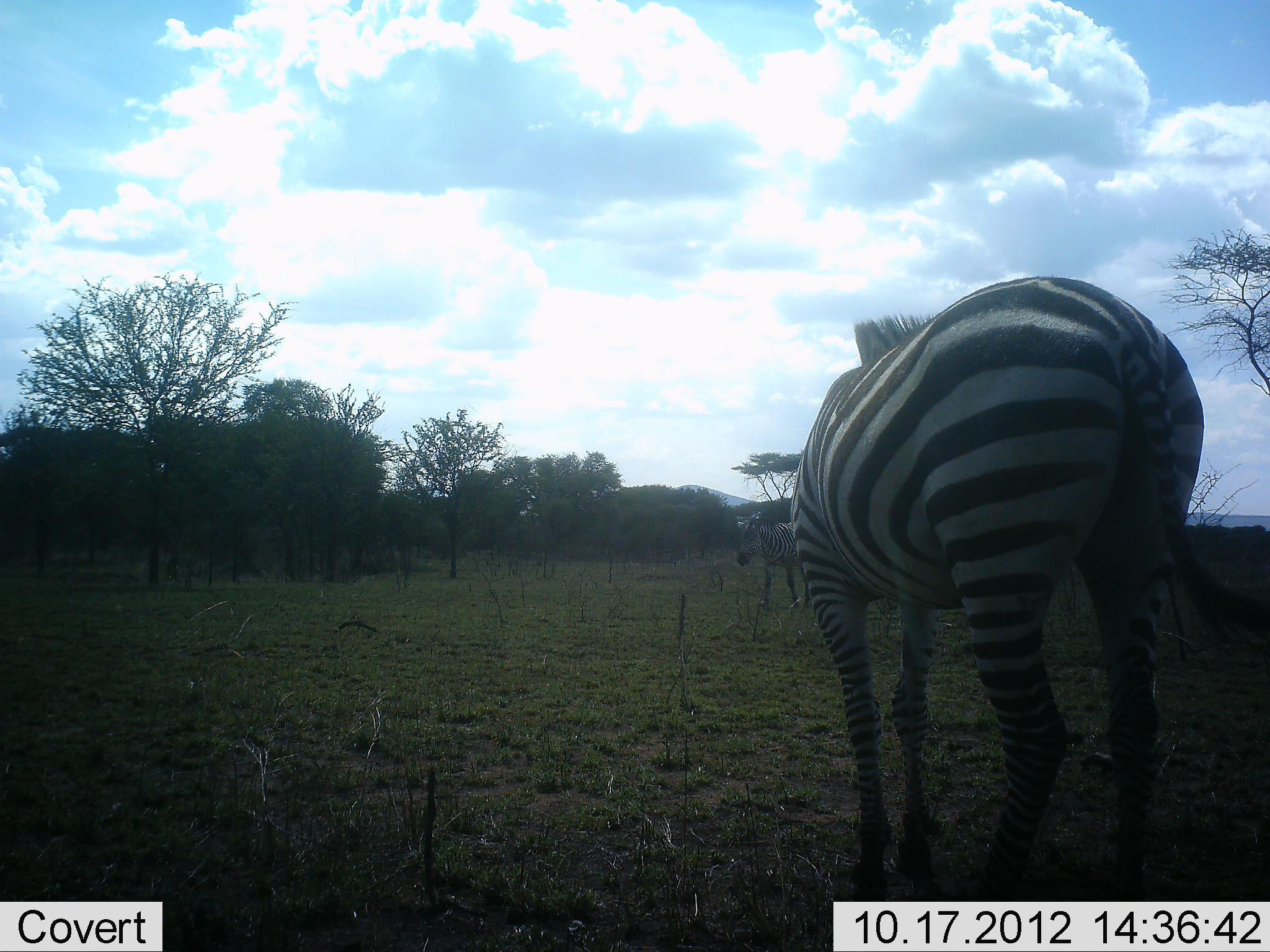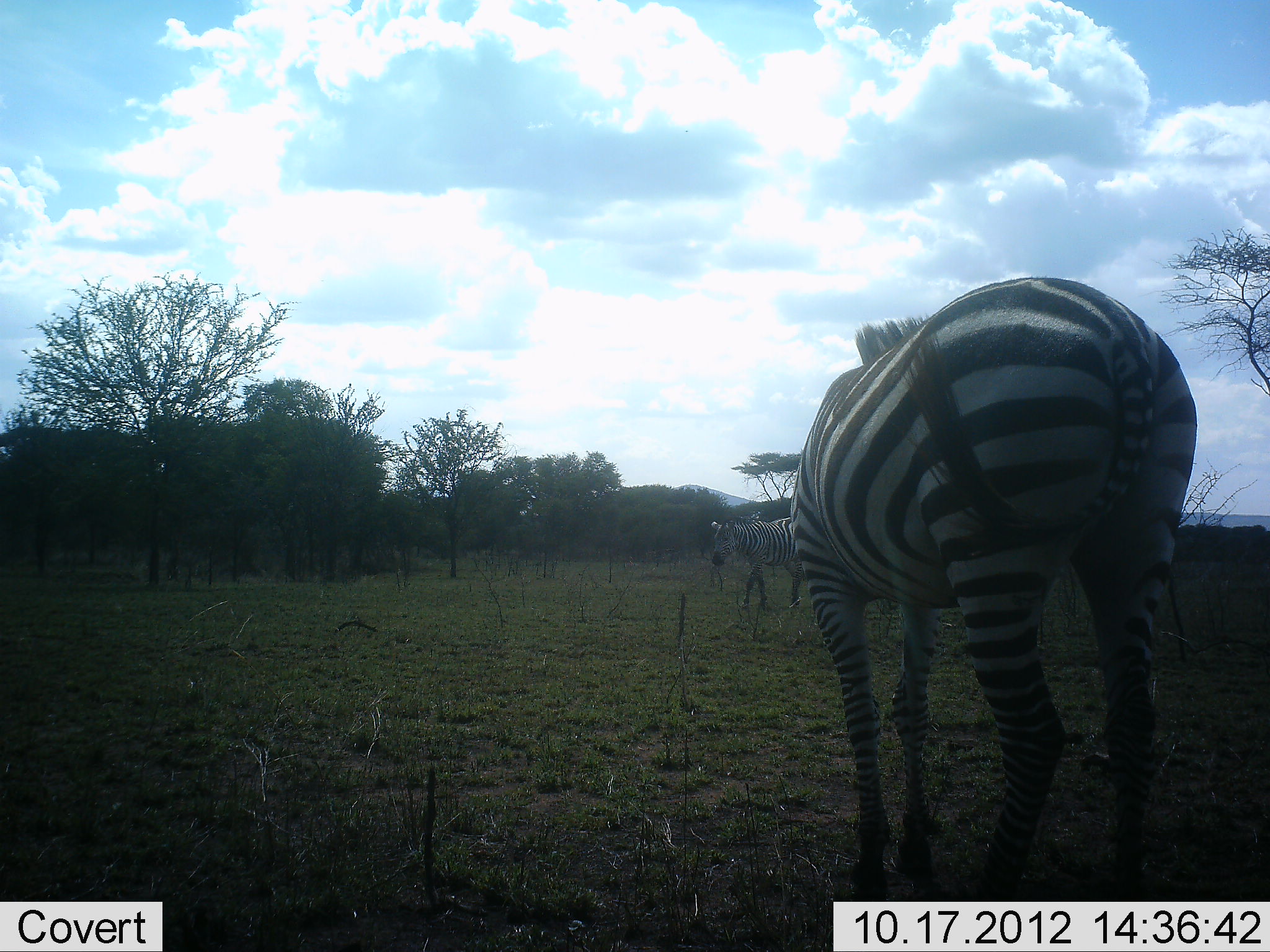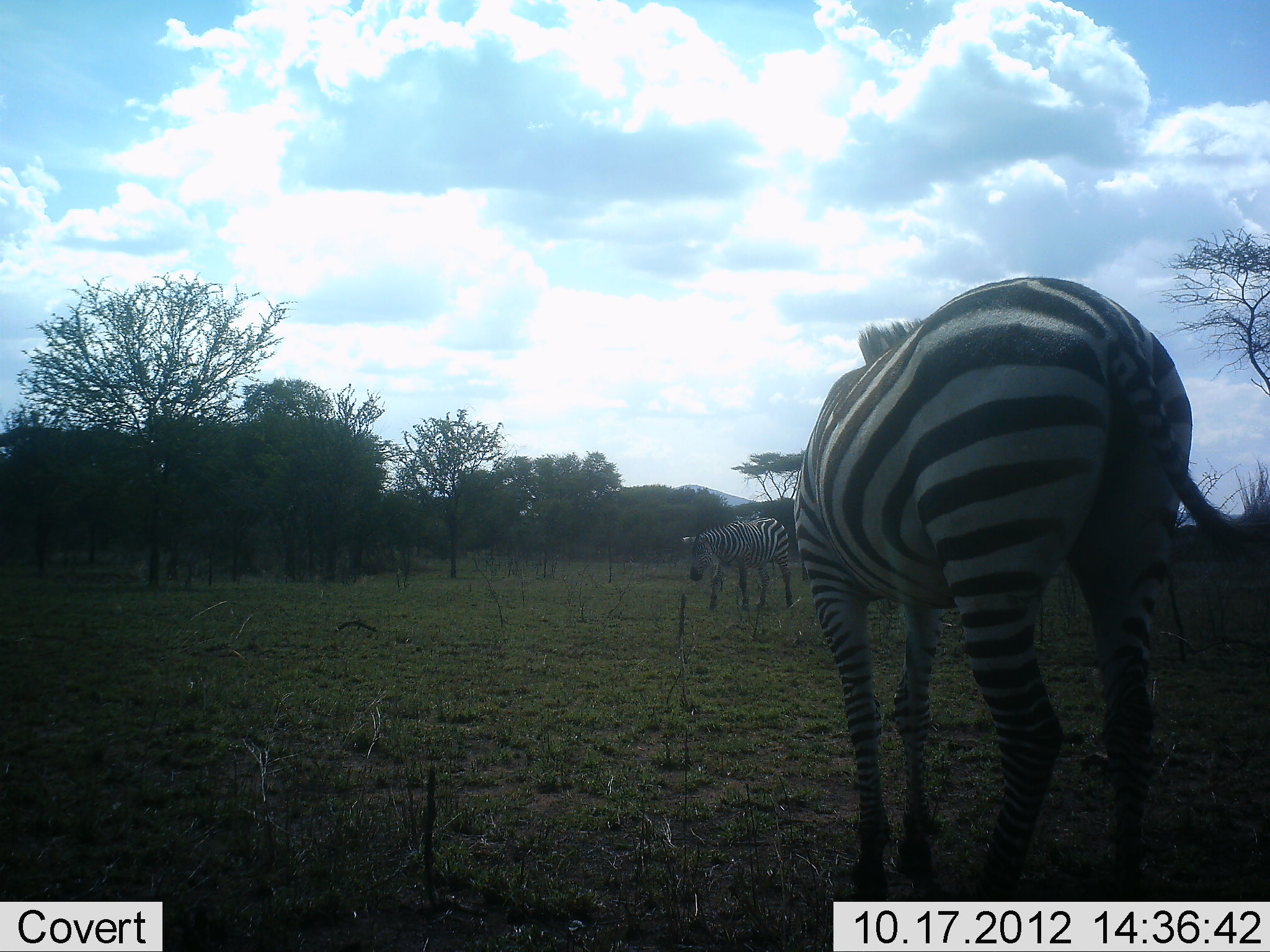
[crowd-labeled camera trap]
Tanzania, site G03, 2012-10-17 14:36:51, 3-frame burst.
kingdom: Animalia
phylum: Chordata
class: Mammalia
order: Perissodactyla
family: Equidae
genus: Equus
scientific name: Equus quagga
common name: plains zebra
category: zebra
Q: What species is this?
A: Zebra (plains zebra) (Equus quagga).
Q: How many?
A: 2.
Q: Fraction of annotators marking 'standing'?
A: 80%.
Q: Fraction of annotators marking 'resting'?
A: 0%.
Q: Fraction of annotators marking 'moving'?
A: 90%.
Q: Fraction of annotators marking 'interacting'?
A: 0%.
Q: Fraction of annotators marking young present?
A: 0%.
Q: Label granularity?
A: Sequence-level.